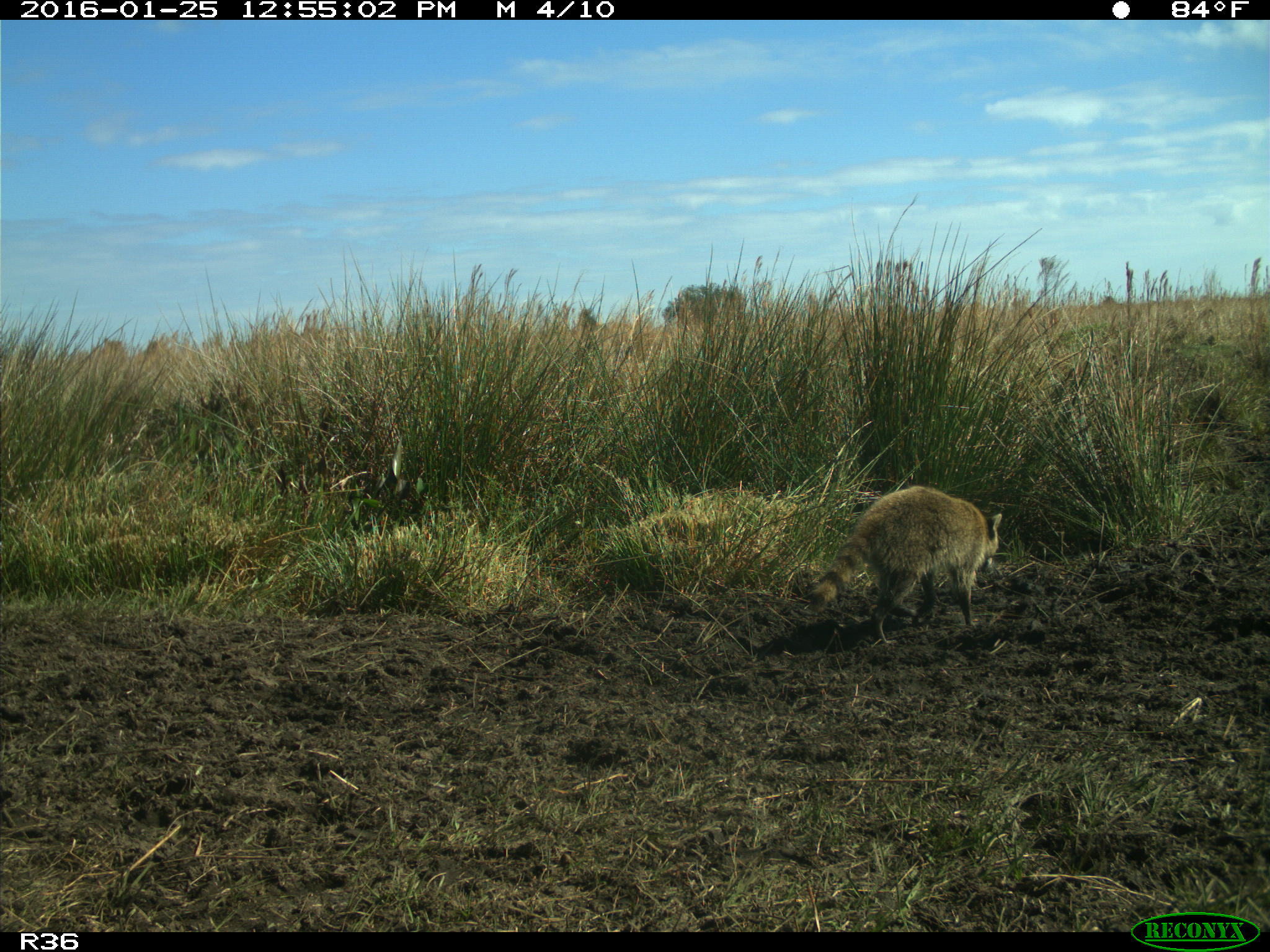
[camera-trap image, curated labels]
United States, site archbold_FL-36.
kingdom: Animalia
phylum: Chordata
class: Mammalia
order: Carnivora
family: Procyonidae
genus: Procyon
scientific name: Procyon lotor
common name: common raccoon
Procyon lotor (common raccoon).